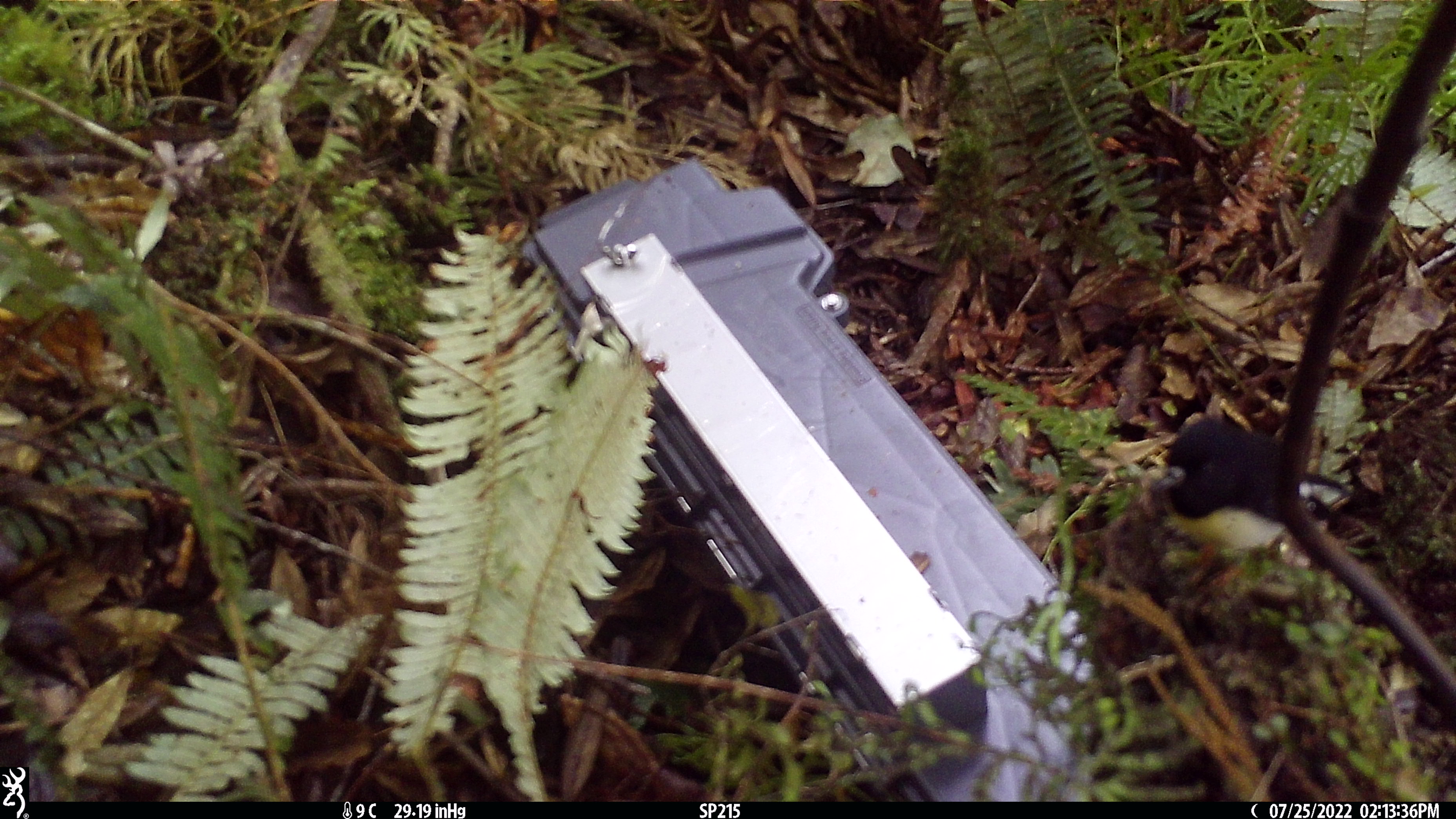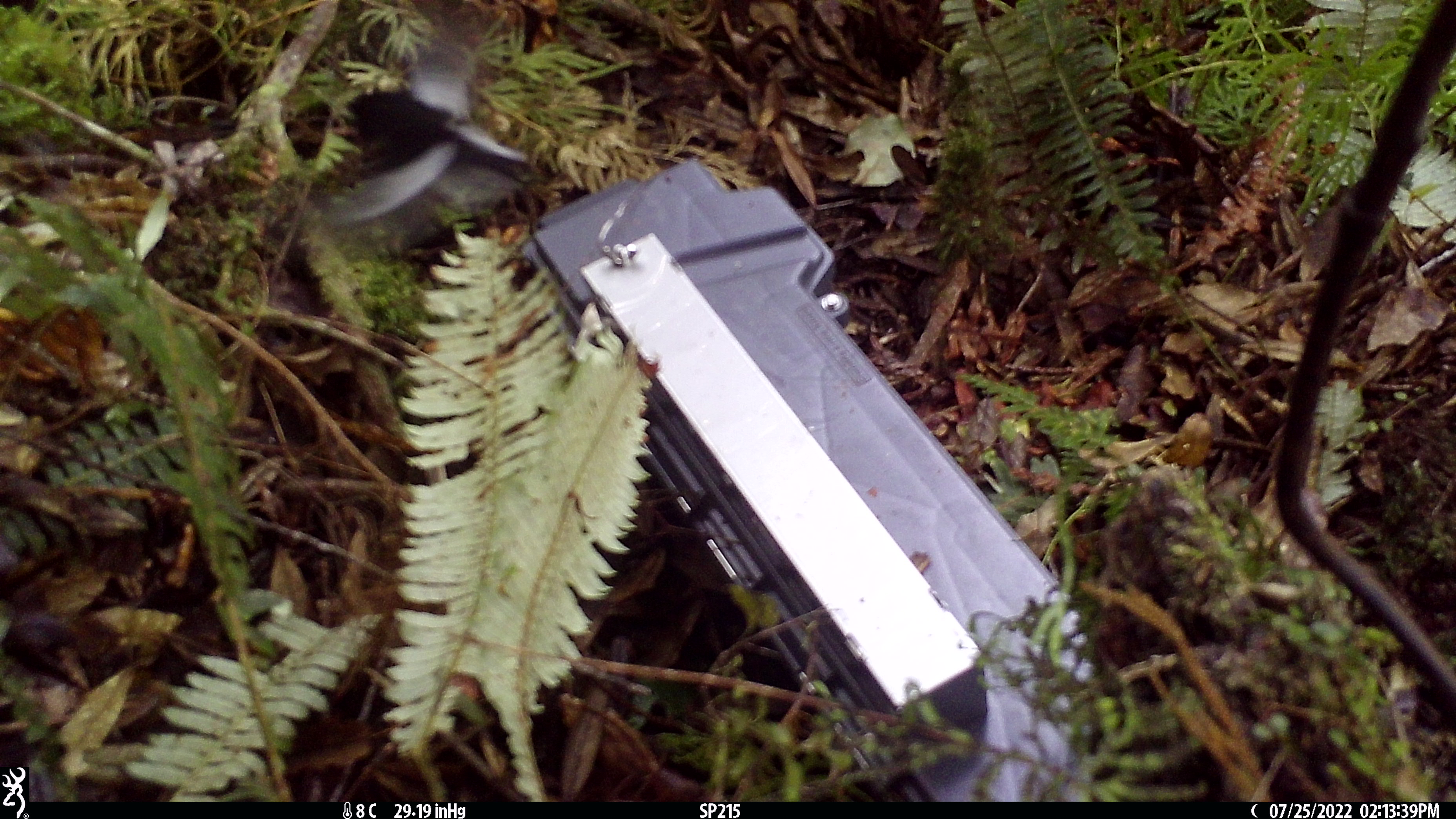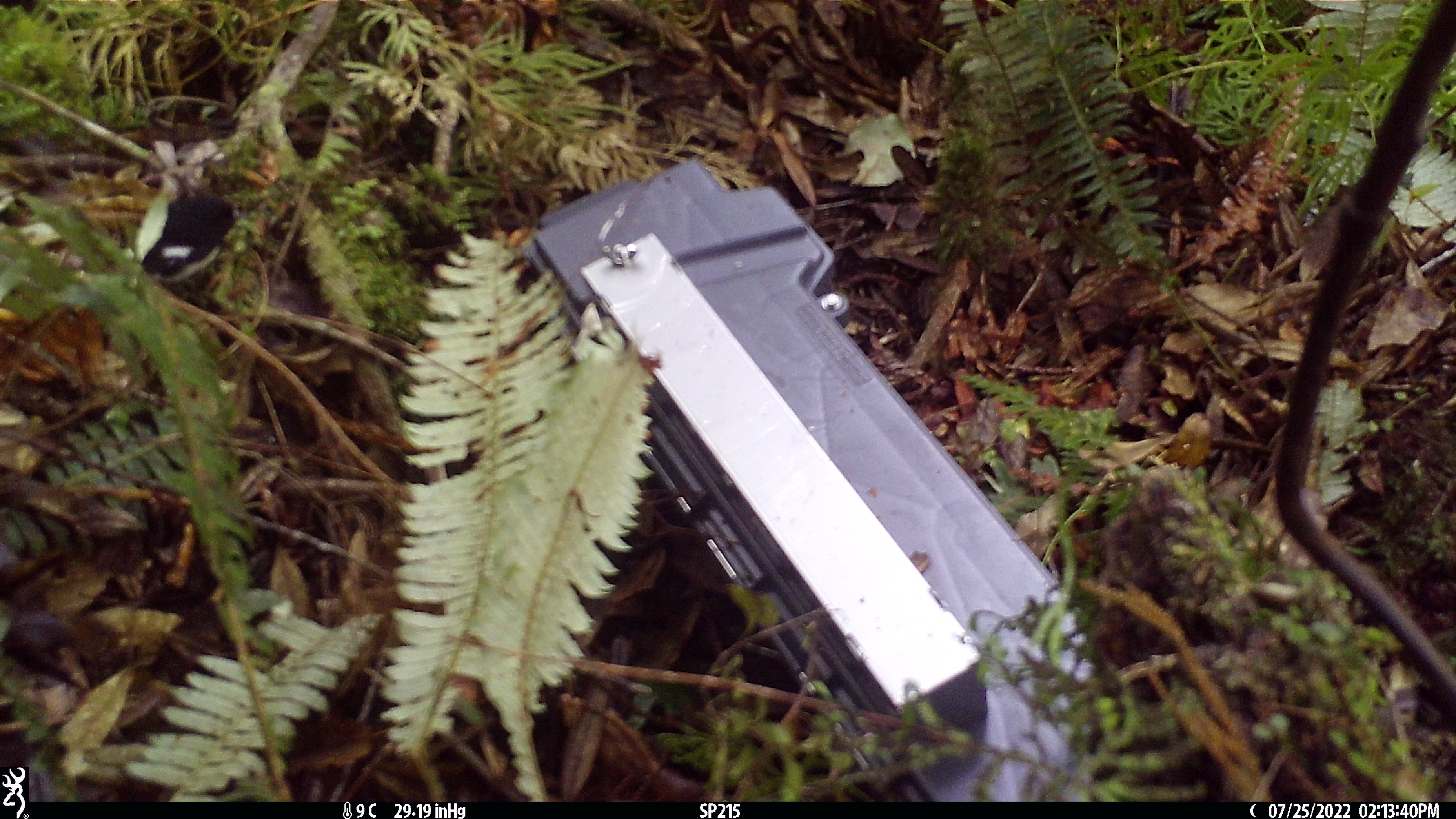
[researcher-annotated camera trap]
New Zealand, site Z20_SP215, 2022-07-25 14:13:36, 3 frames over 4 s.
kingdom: Animalia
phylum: Chordata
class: Aves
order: Passeriformes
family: Petroicidae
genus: Petroica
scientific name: Petroica macrocephala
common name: tomtit